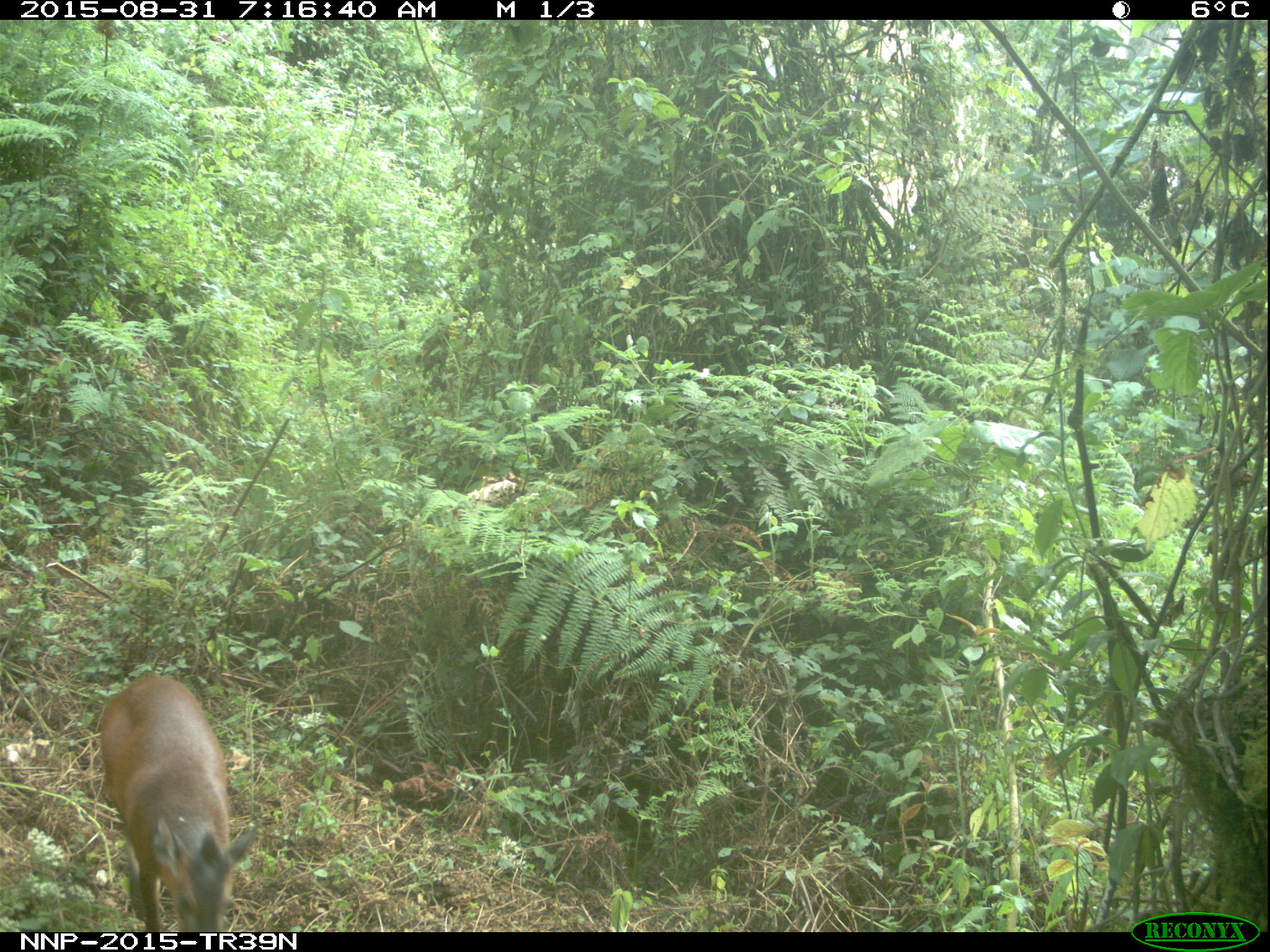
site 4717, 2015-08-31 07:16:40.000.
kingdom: Animalia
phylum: Chordata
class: Mammalia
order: Artiodactyla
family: Bovidae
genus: Cephalophus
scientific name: Cephalophus nigrifrons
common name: black-fronted duiker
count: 1